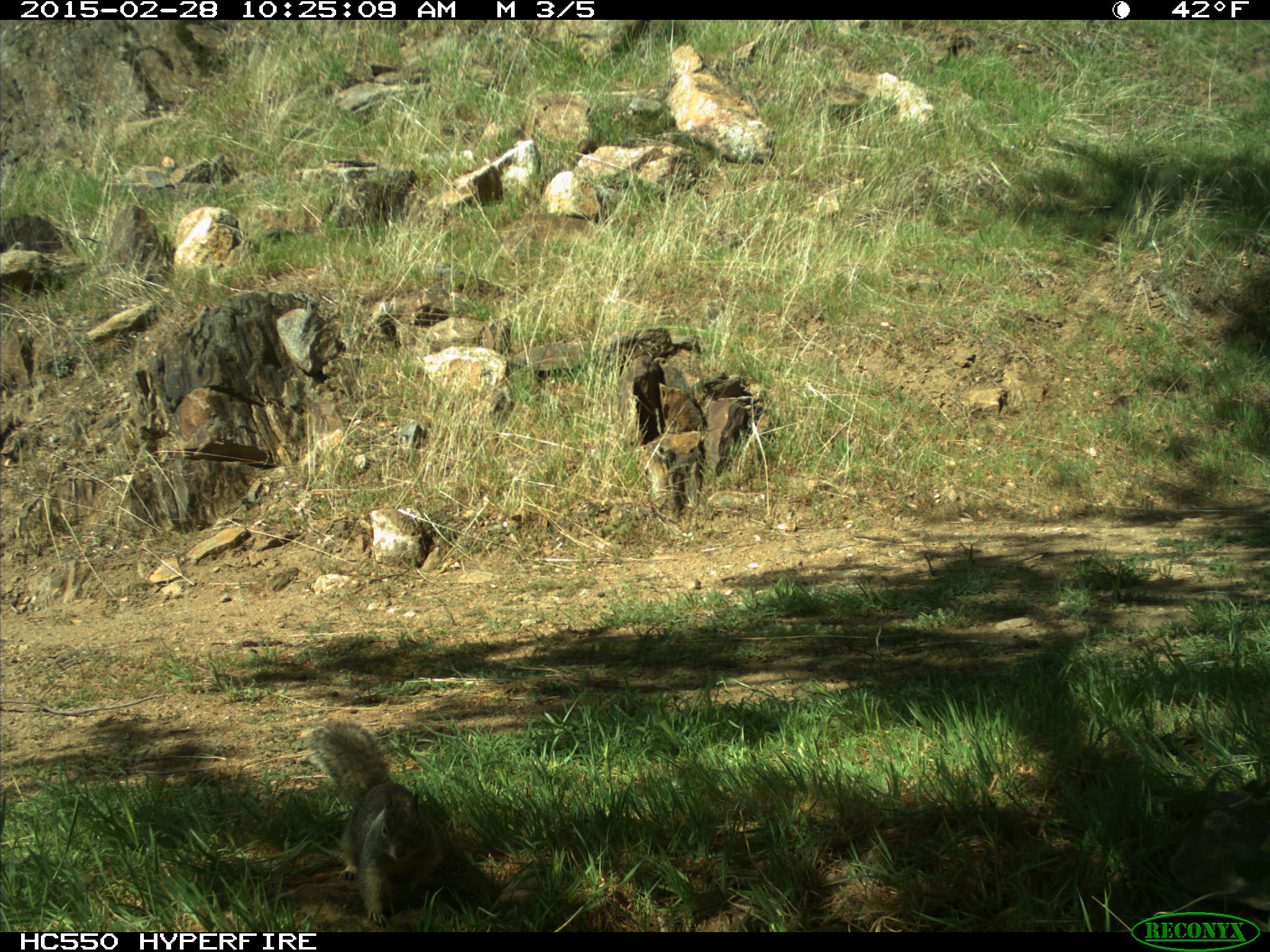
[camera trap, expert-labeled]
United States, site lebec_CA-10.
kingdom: Animalia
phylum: Chordata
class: Mammalia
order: Rodentia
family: Sciuridae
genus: Otospermophilus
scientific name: Otospermophilus beecheyi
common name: california ground squirrel